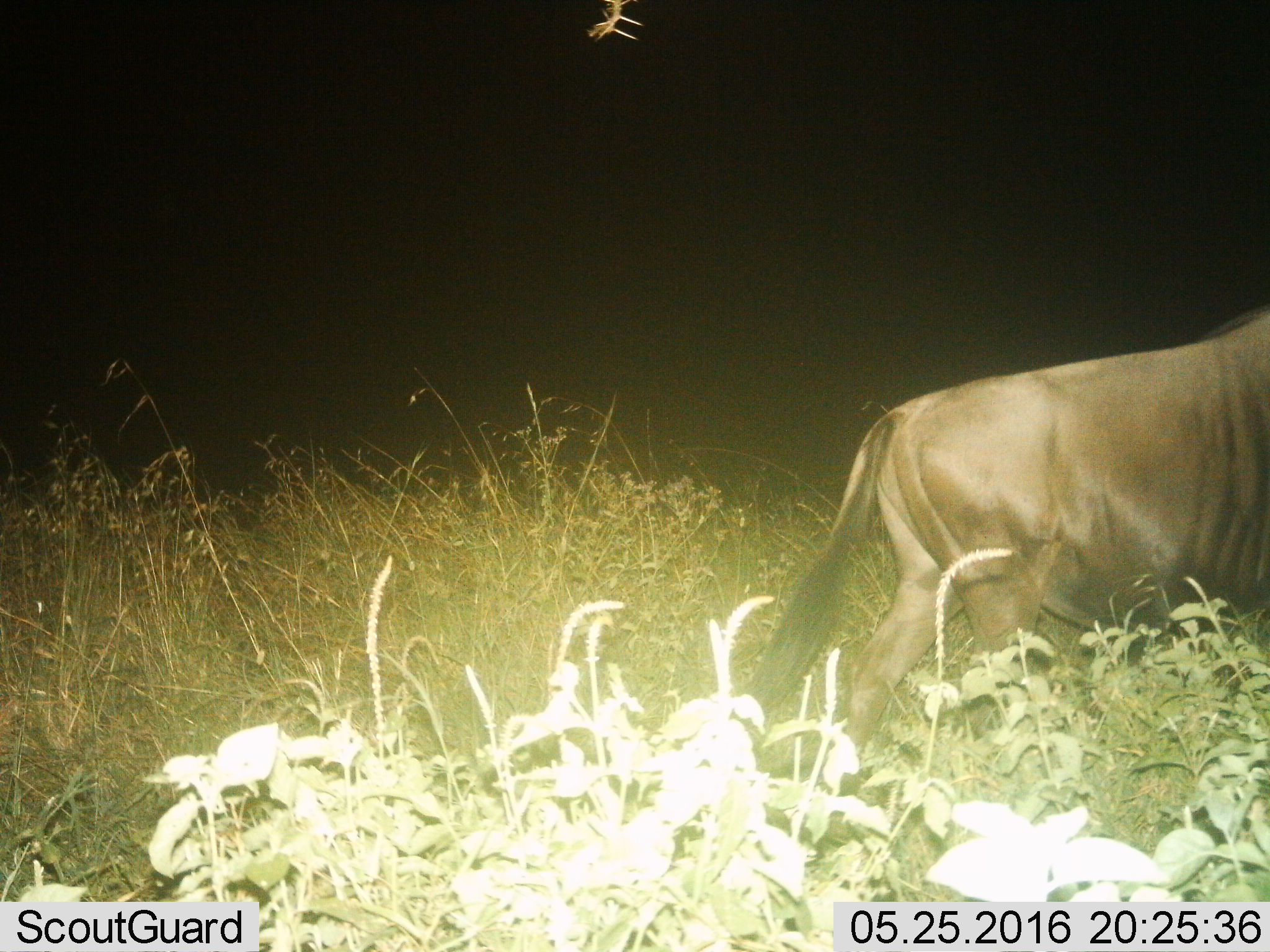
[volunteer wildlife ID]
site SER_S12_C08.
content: unidentified animal